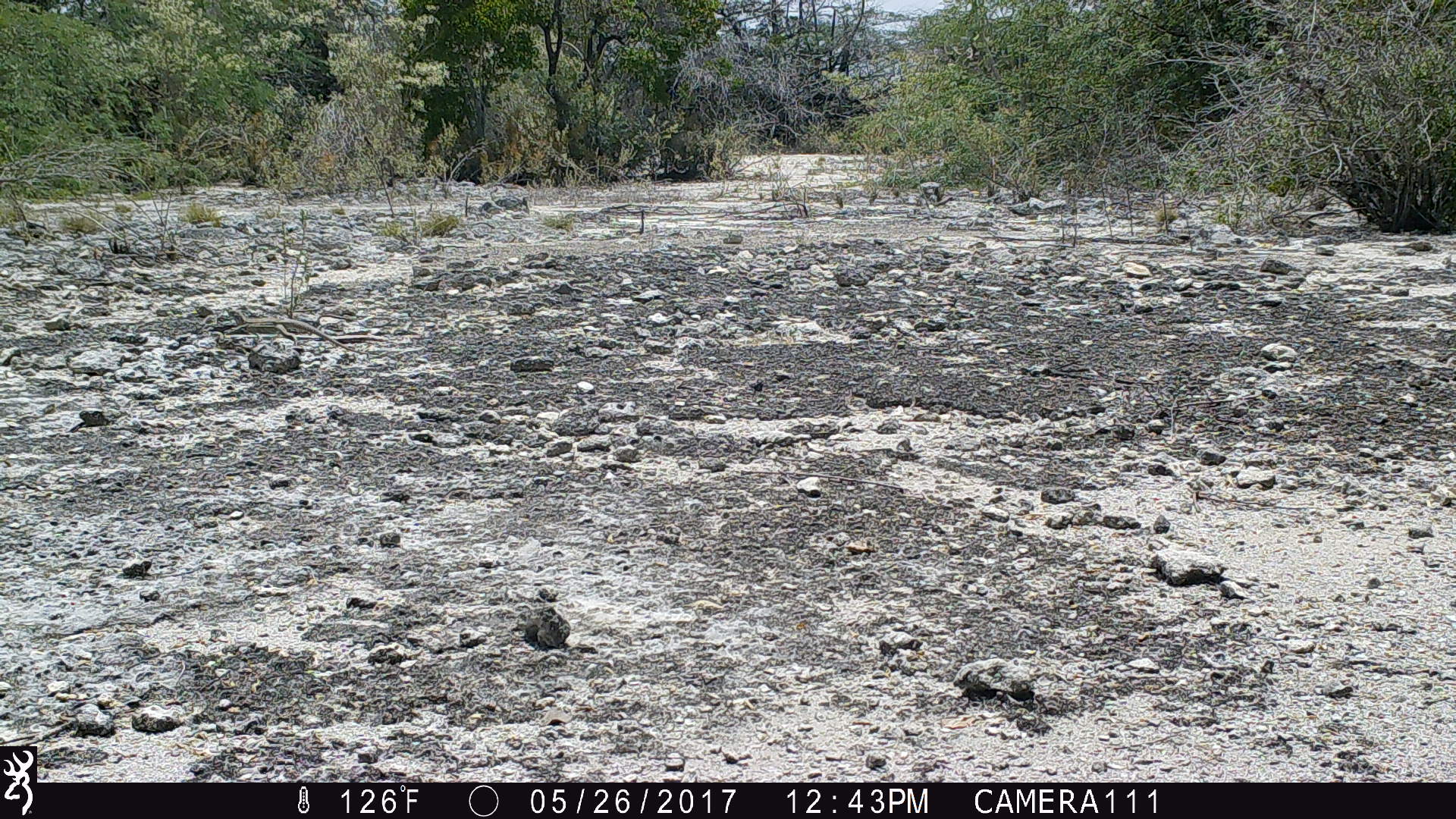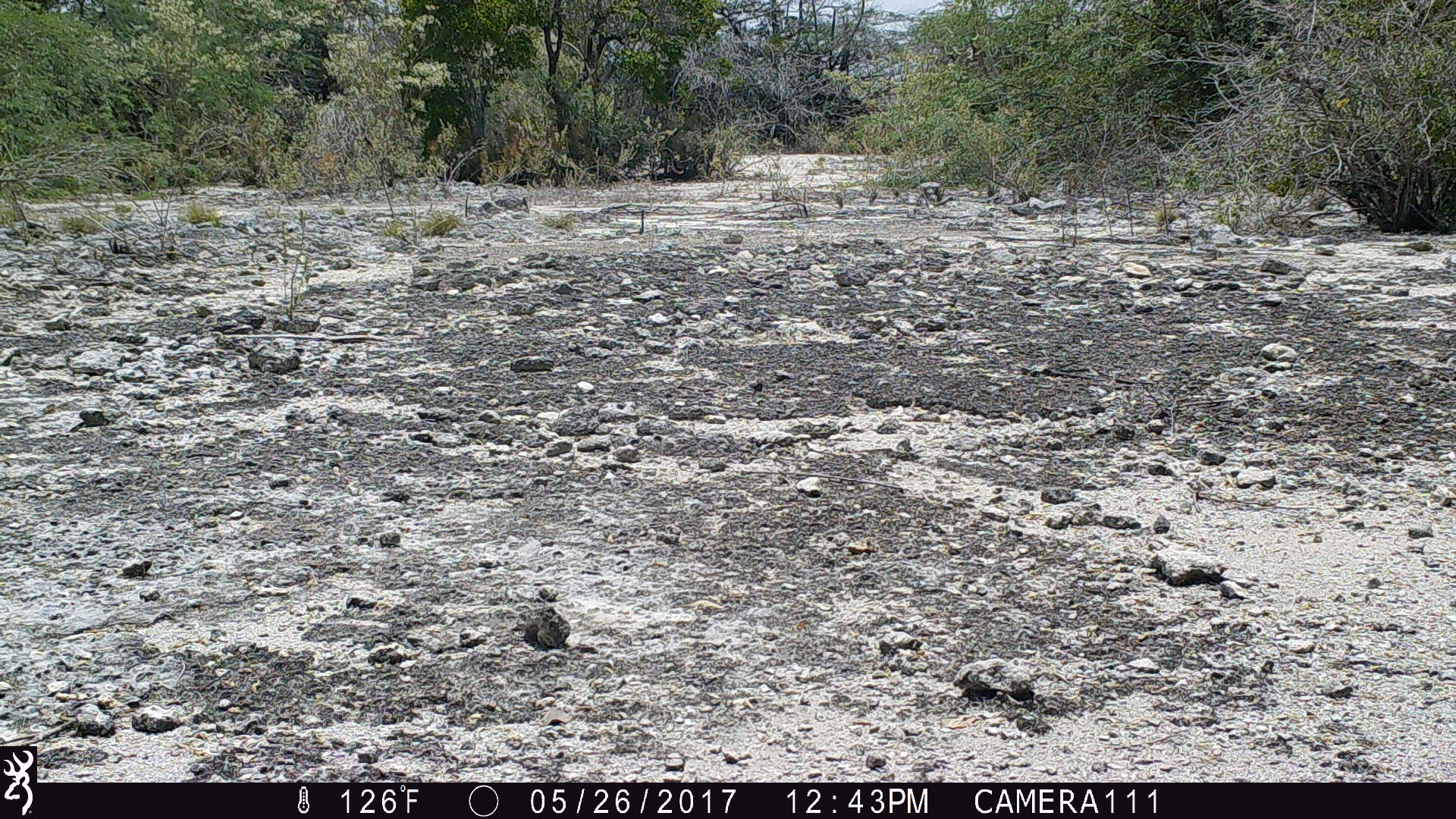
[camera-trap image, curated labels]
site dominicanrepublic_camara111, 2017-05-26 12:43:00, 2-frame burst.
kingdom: Animalia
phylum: Chordata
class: Reptilia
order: Squamata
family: Iguanidae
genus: Iguana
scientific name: Iguana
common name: typical iguanas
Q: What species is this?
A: Iguana (typical iguanas).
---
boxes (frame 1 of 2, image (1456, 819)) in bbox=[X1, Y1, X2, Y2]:
iguana: bbox=[216, 300, 363, 357]